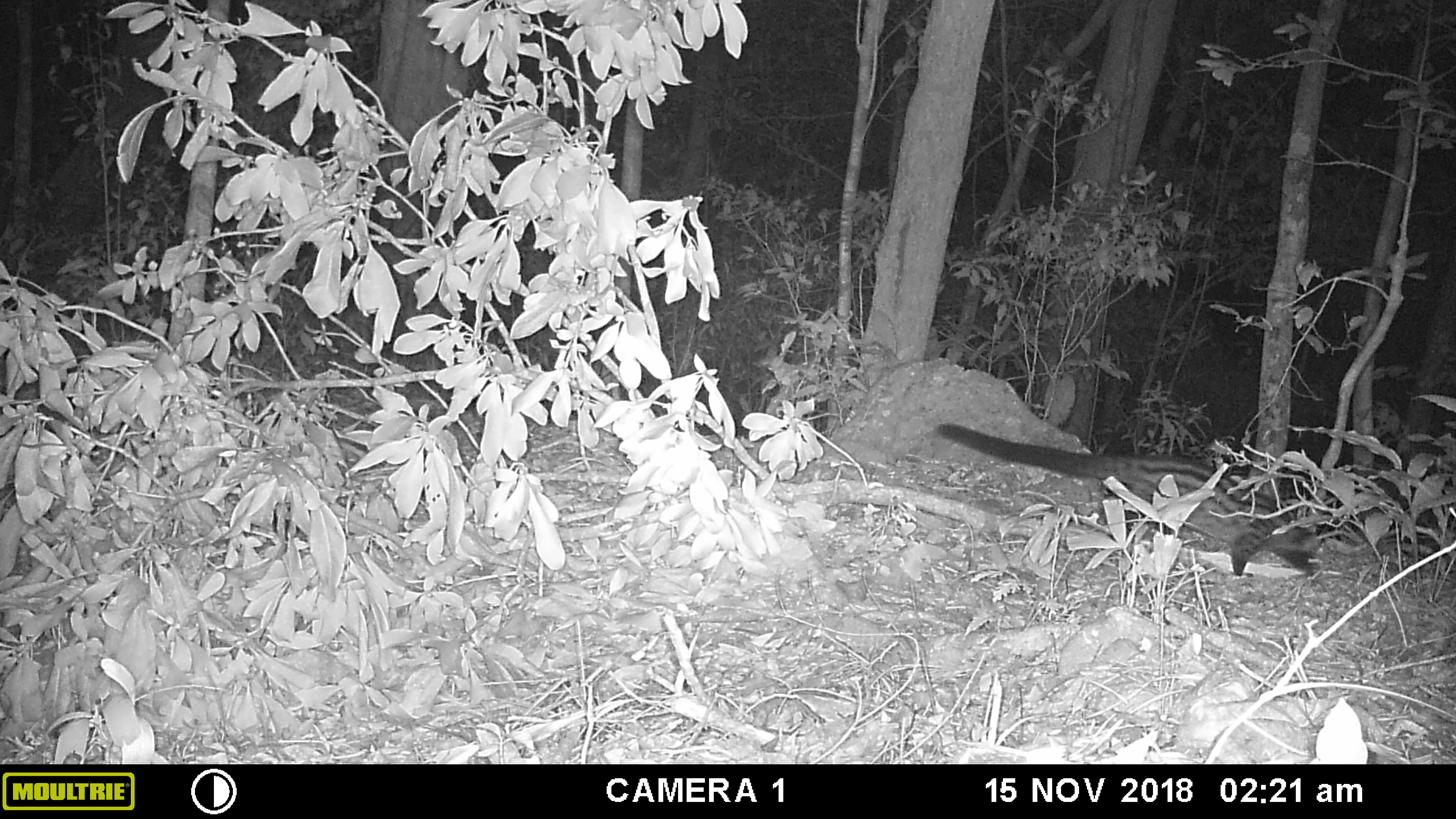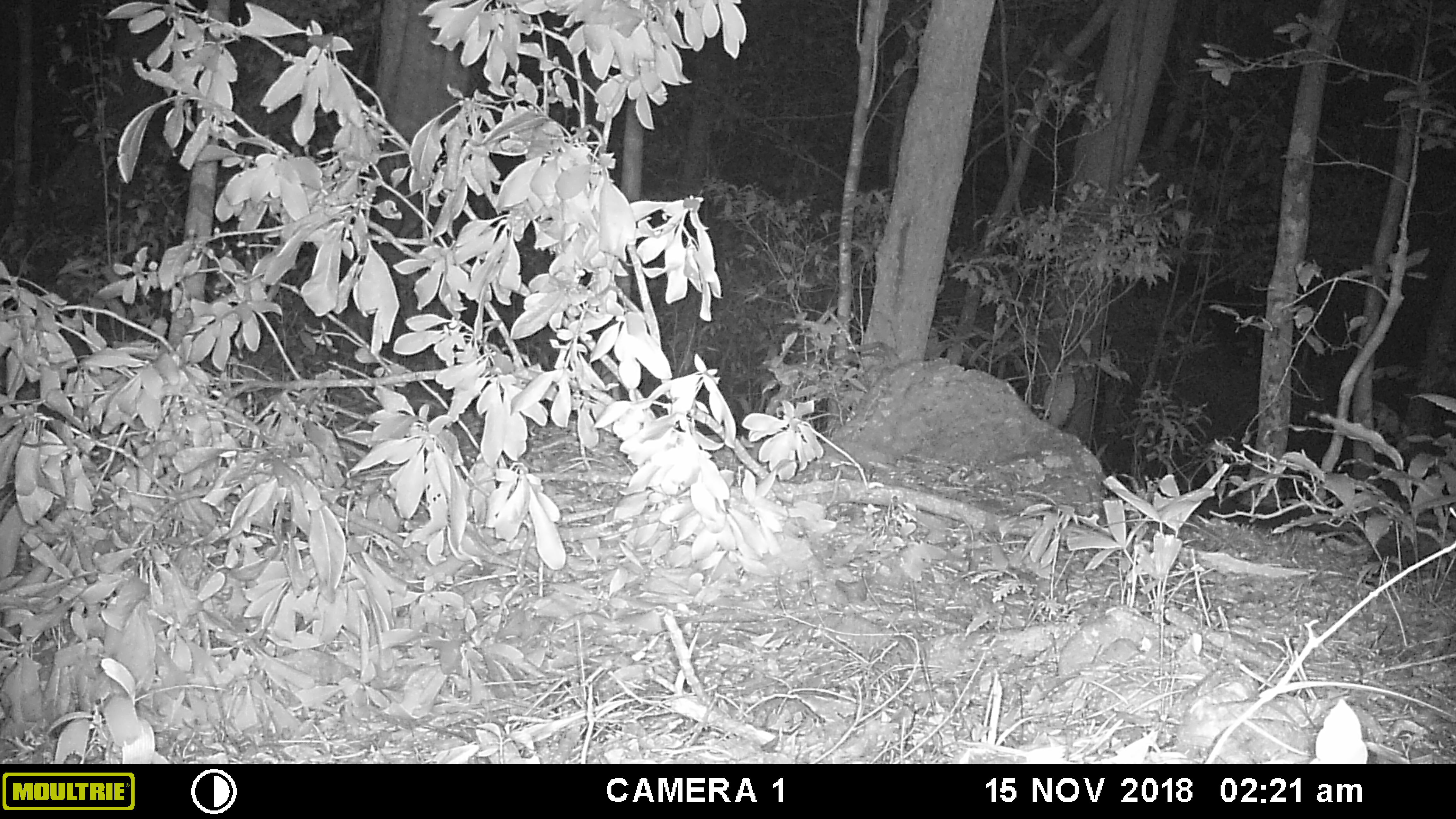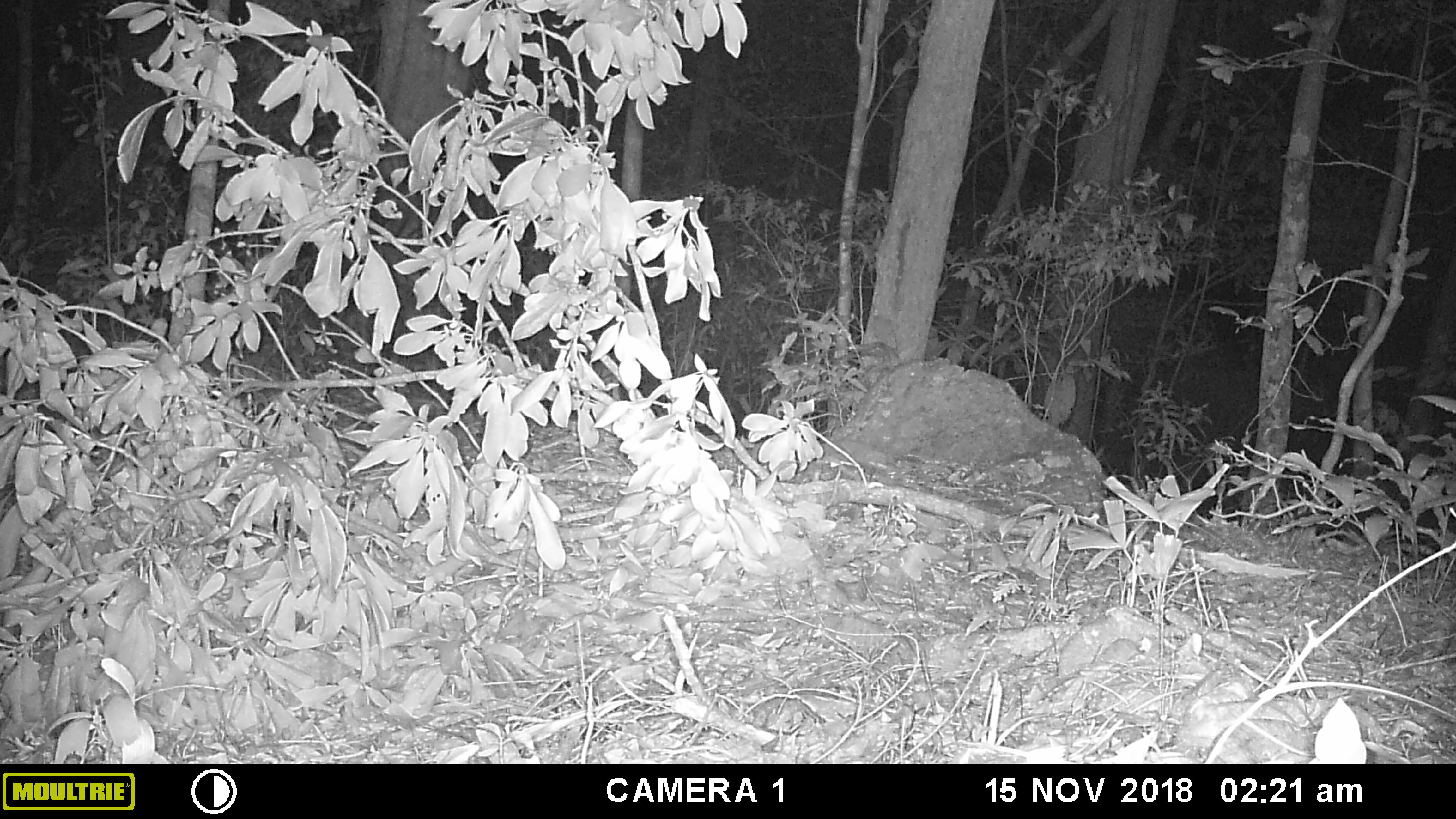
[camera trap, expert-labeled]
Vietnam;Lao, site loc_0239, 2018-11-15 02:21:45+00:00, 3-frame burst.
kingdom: Animalia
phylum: Chordata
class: Mammalia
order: Carnivora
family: Viverridae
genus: Paradoxurus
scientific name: Paradoxurus hermaphroditus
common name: common palm civet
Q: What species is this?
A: Common palm civet (Paradoxurus hermaphroditus).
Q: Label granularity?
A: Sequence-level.